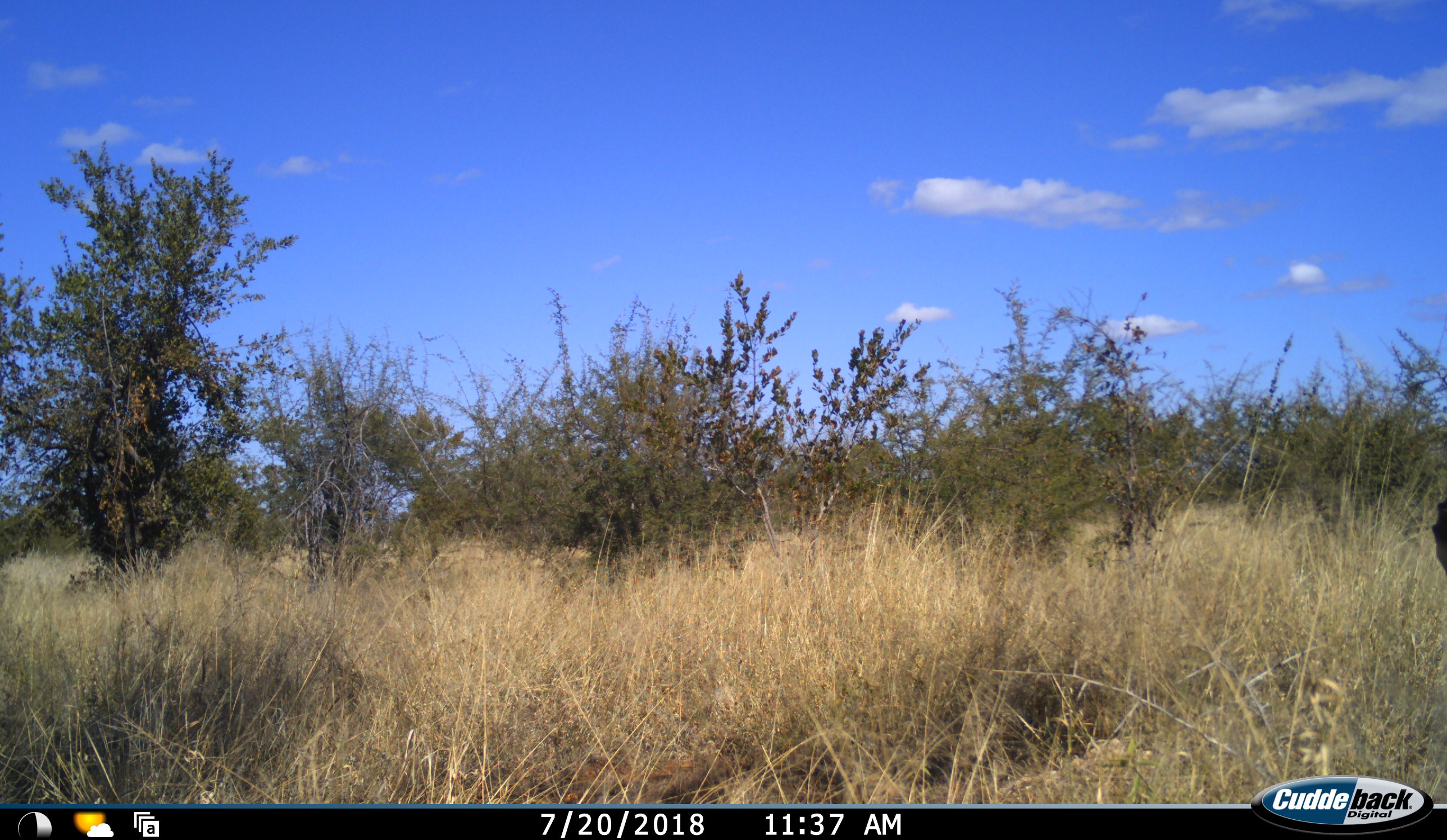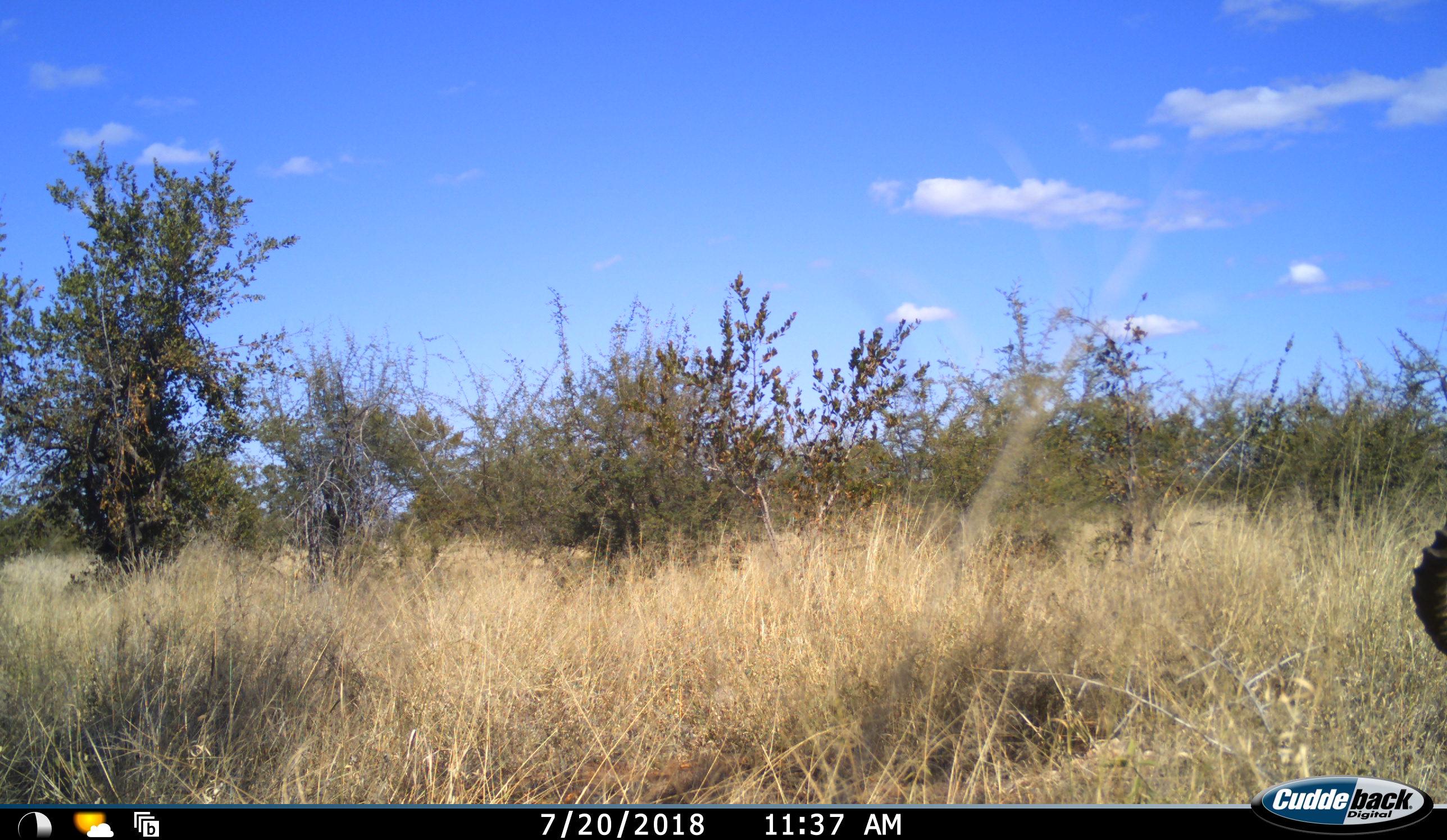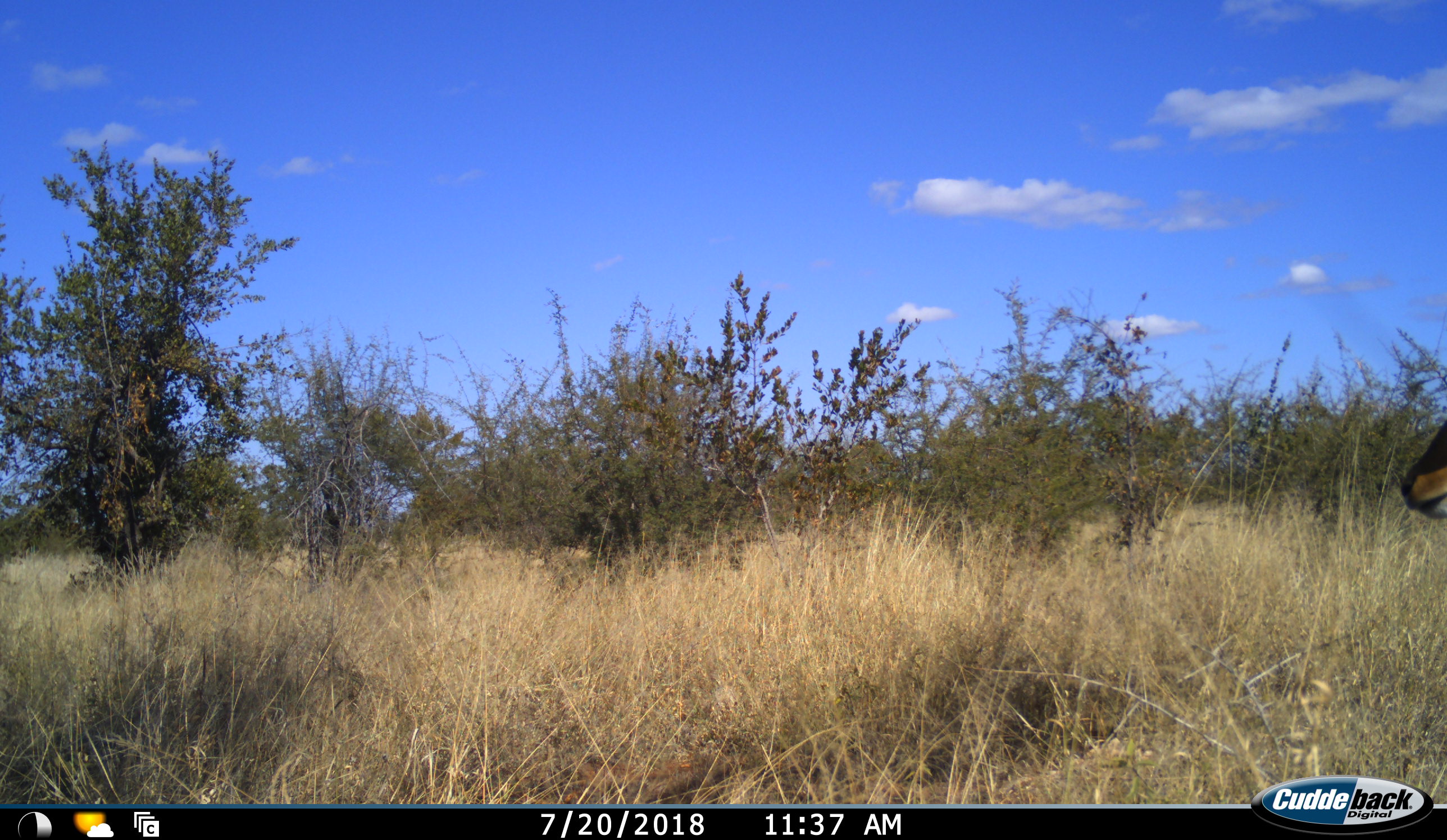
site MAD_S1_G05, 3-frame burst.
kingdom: Animalia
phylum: Chordata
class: Mammalia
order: Artiodactyla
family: Bovidae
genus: Aepyceros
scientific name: Aepyceros melampus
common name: impala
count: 1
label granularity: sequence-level